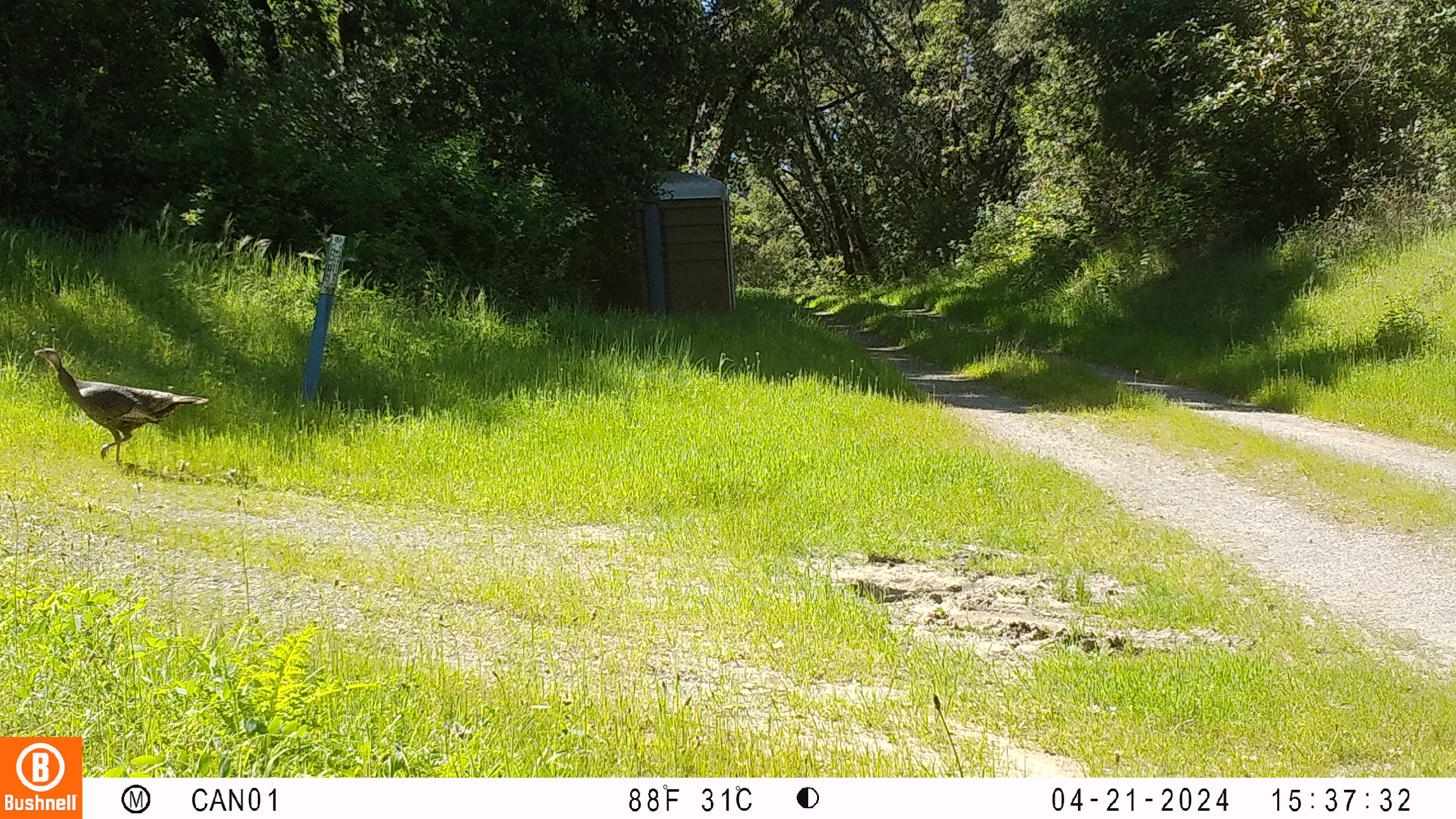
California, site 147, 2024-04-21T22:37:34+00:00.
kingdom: Animalia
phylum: Chordata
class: Aves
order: Galliformes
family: Phasianidae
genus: Meleagris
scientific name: Meleagris gallopavo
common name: turkey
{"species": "turkey (Meleagris gallopavo)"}